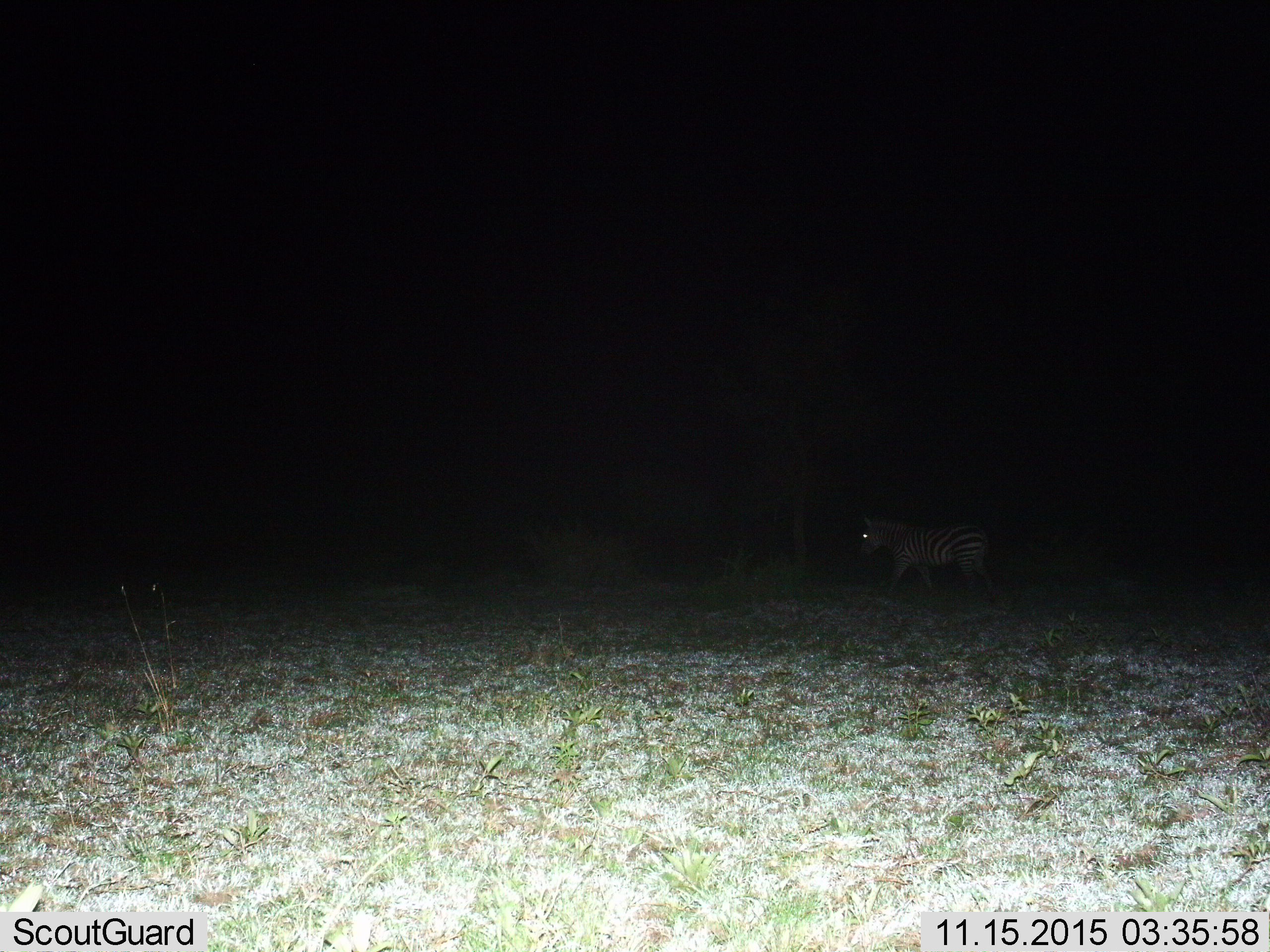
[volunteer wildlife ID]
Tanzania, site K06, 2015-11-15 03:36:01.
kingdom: Animalia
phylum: Chordata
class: Mammalia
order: Perissodactyla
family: Equidae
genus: Equus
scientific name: Equus quagga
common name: plains zebra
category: zebra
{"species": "zebra (plains zebra) (Equus quagga)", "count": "1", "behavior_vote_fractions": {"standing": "12%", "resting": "0%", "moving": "100%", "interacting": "0%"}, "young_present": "0%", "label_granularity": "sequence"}